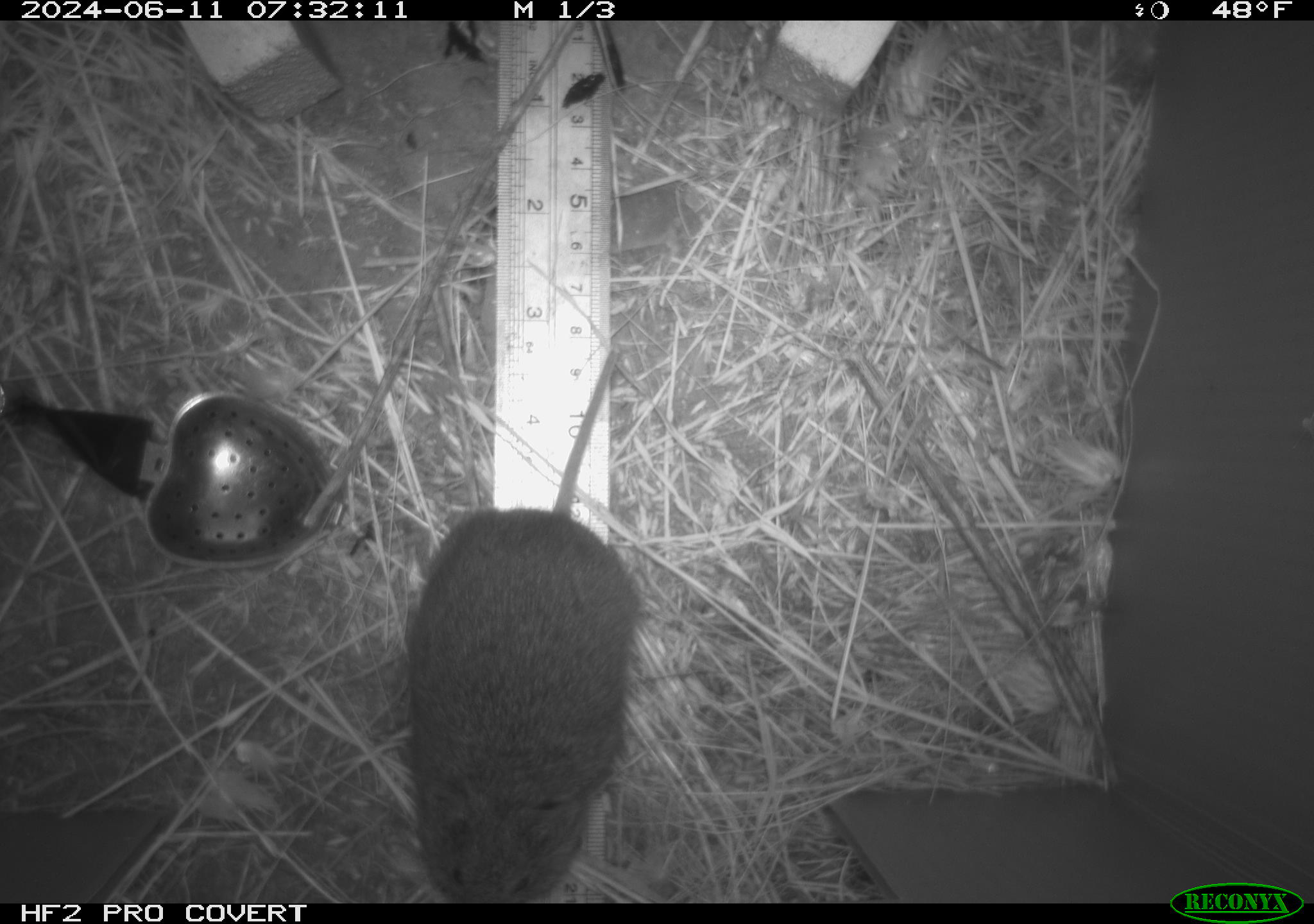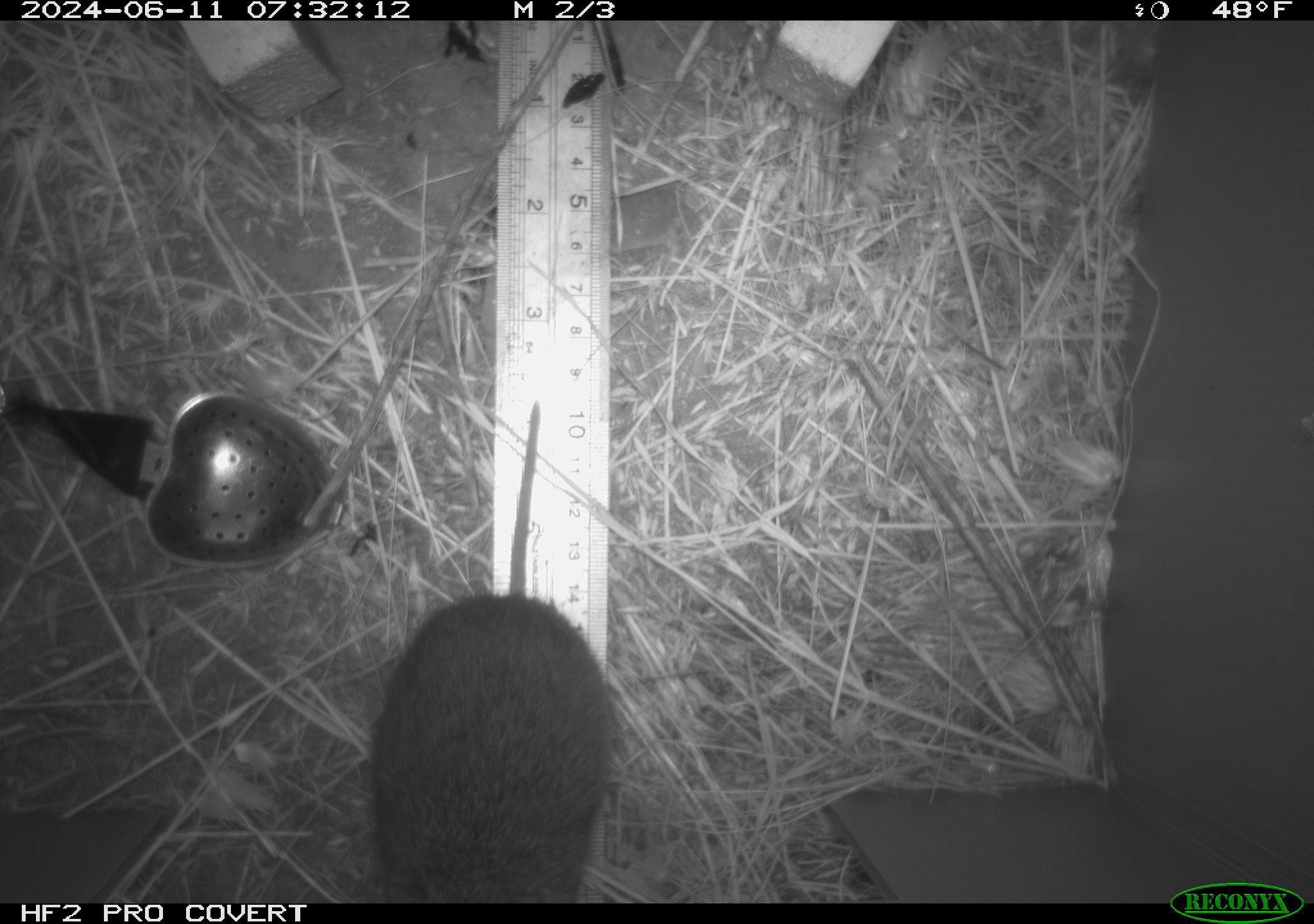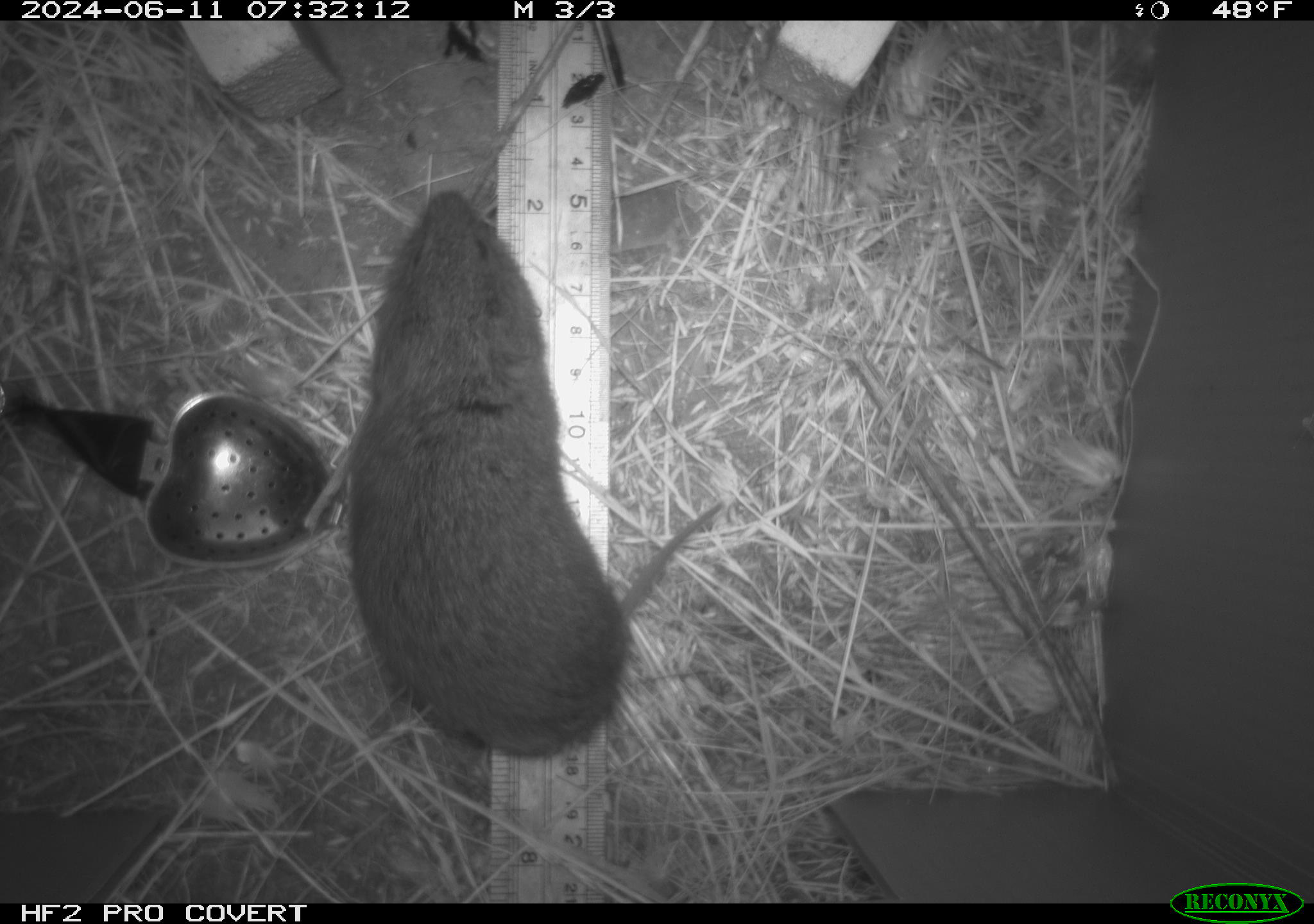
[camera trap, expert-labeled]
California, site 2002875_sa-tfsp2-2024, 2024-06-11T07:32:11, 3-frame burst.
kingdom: Animalia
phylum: Chordata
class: Mammalia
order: Rodentia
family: Cricetidae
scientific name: Arvicolinae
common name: voles, lemmings, and muskrats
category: arvicolinae subfamily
Arvicolinae subfamily (voles, lemmings, and muskrats) (Arvicolinae).